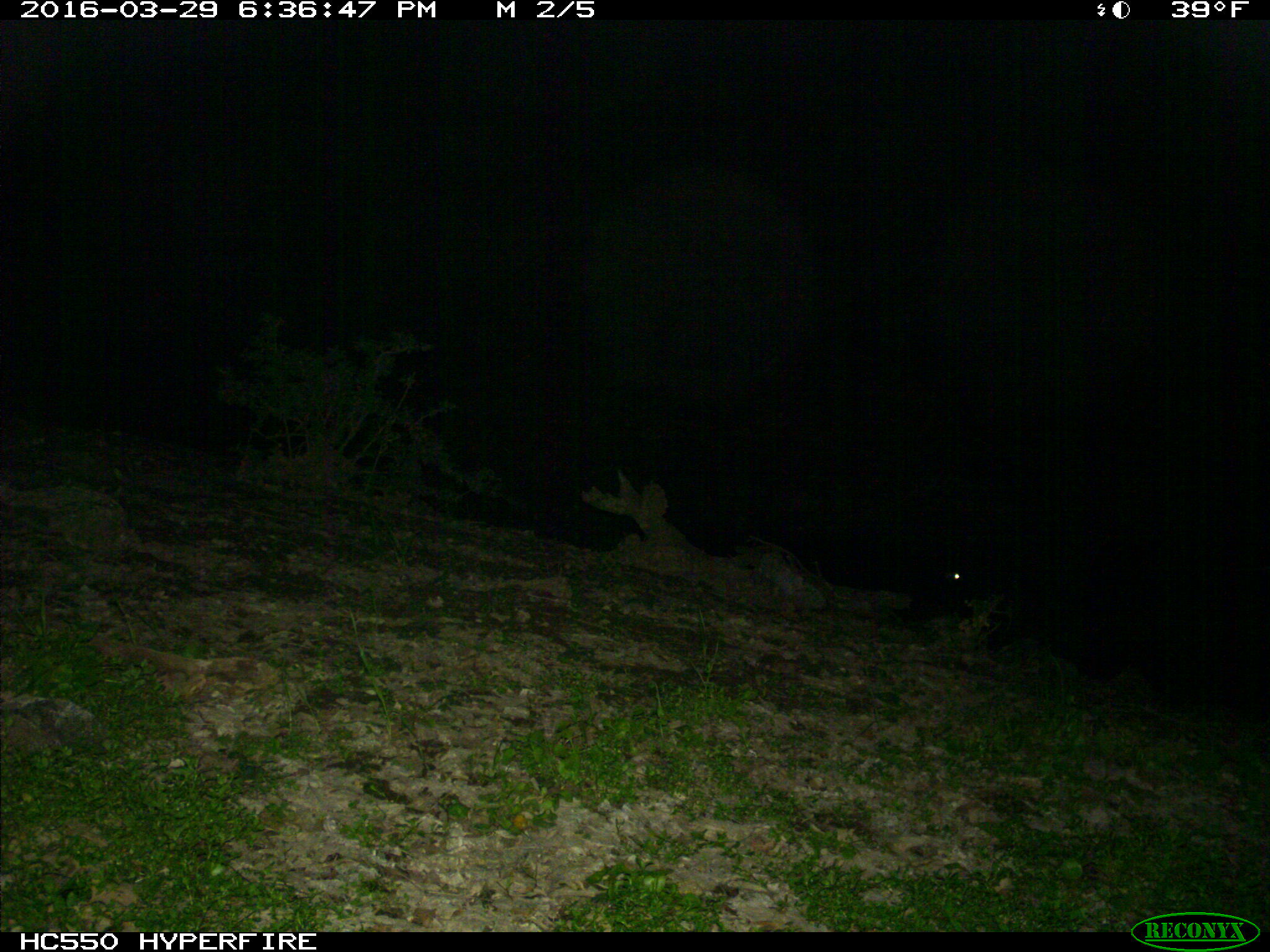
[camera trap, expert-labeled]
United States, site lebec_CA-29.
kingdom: Animalia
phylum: Chordata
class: Mammalia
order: Artiodactyla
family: Bovidae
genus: Bos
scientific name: Bos taurus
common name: domestic cow